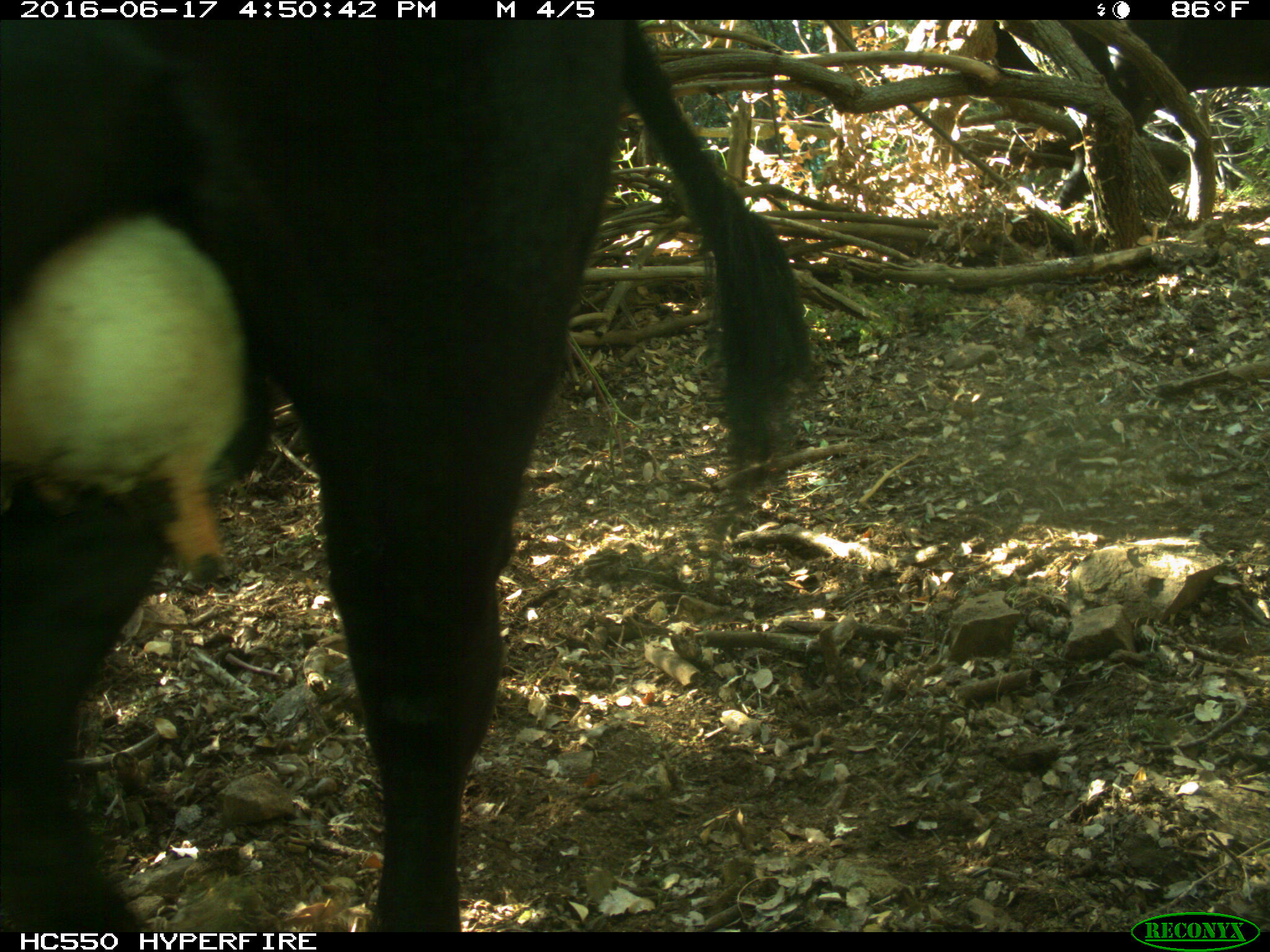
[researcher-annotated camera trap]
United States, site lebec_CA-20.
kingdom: Animalia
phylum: Chordata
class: Mammalia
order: Artiodactyla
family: Bovidae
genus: Bos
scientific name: Bos taurus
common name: domestic cow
Bos taurus (domestic cow).